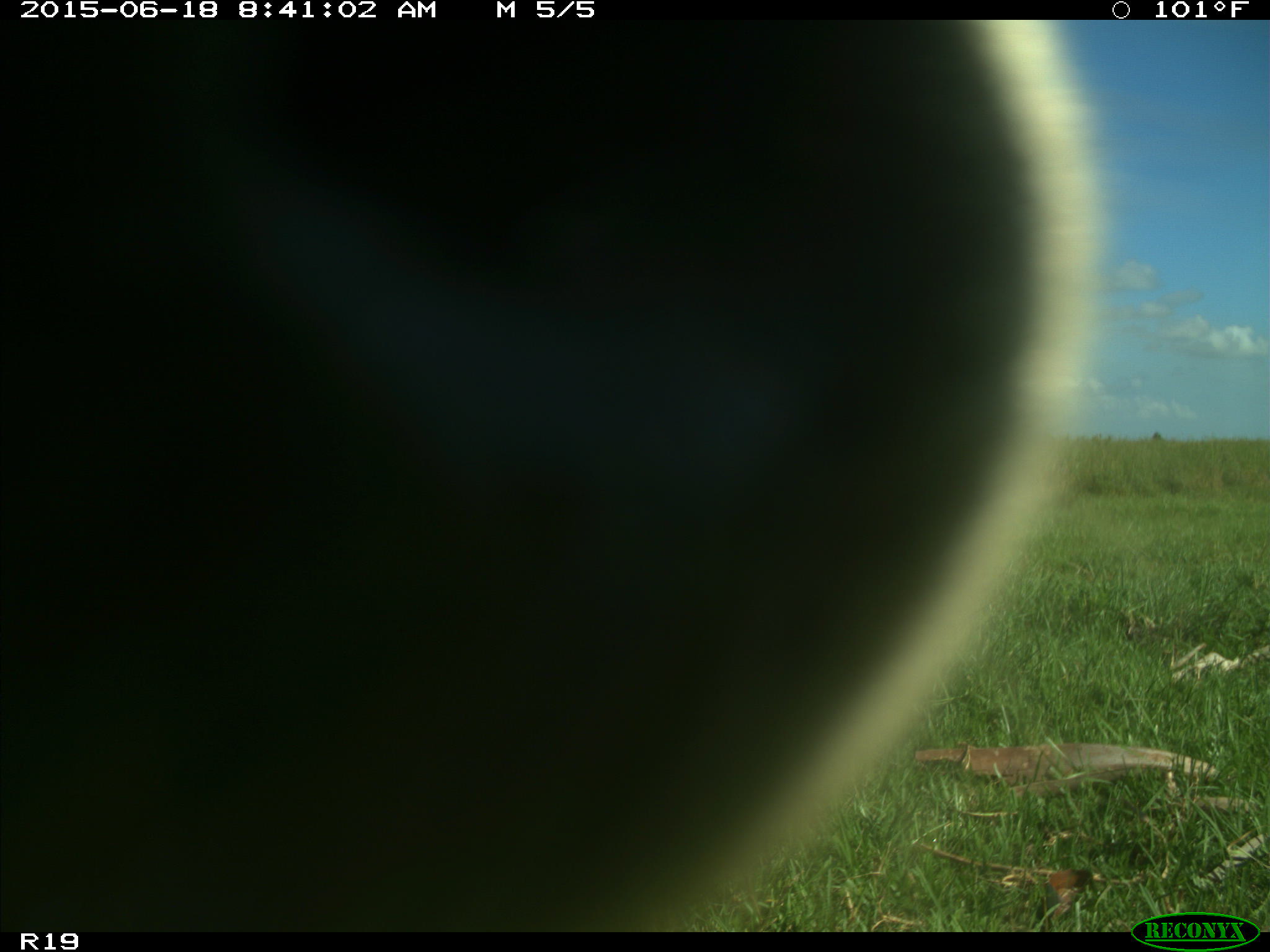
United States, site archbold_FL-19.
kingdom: Animalia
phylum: Chordata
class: Mammalia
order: Artiodactyla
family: Bovidae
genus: Bos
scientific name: Bos taurus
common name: domestic cow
Bos taurus (domestic cow).